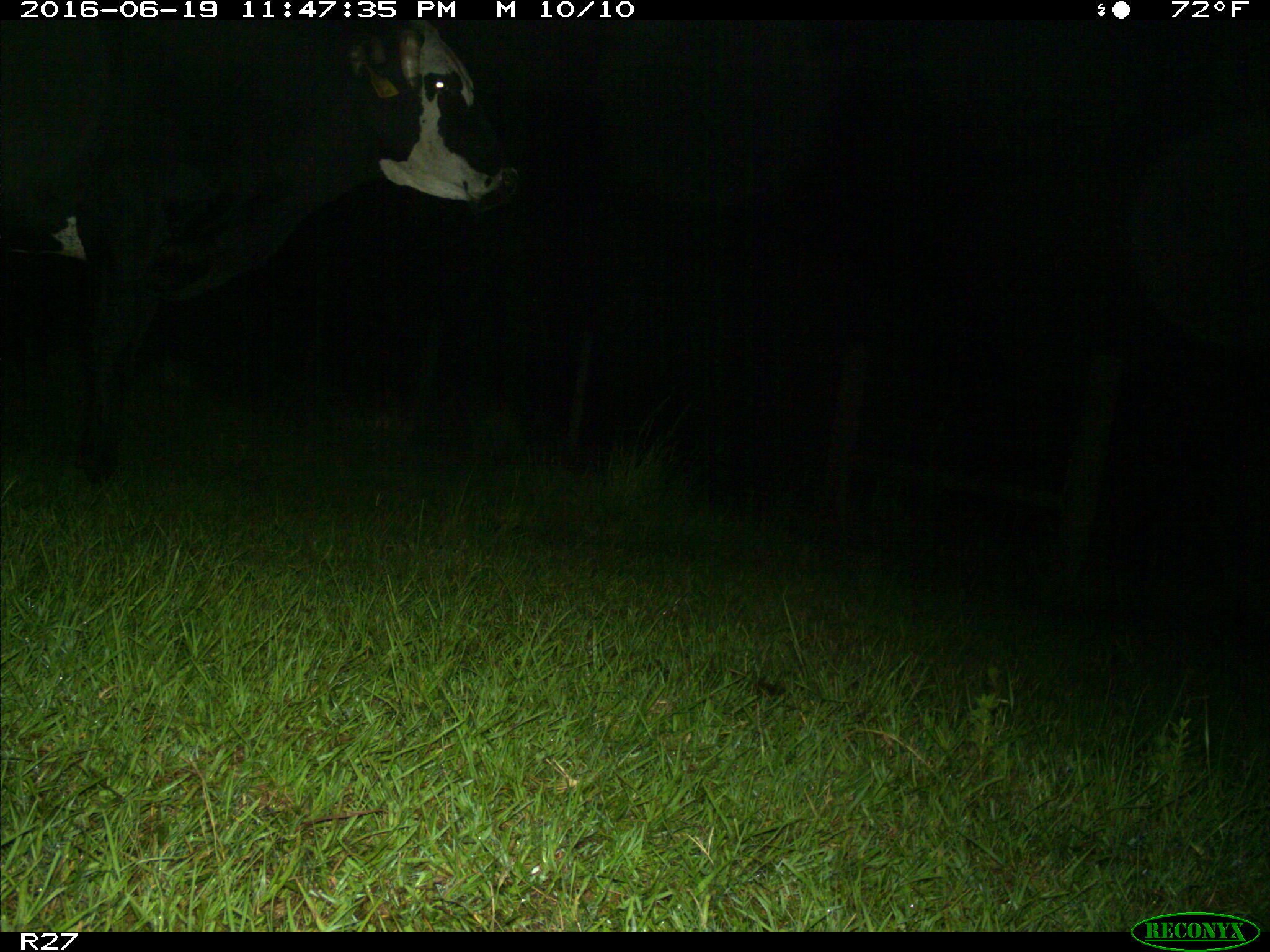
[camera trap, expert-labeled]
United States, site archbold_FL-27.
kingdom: Animalia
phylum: Chordata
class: Mammalia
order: Artiodactyla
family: Bovidae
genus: Bos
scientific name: Bos taurus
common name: domestic cow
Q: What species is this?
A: Bos taurus (domestic cow).